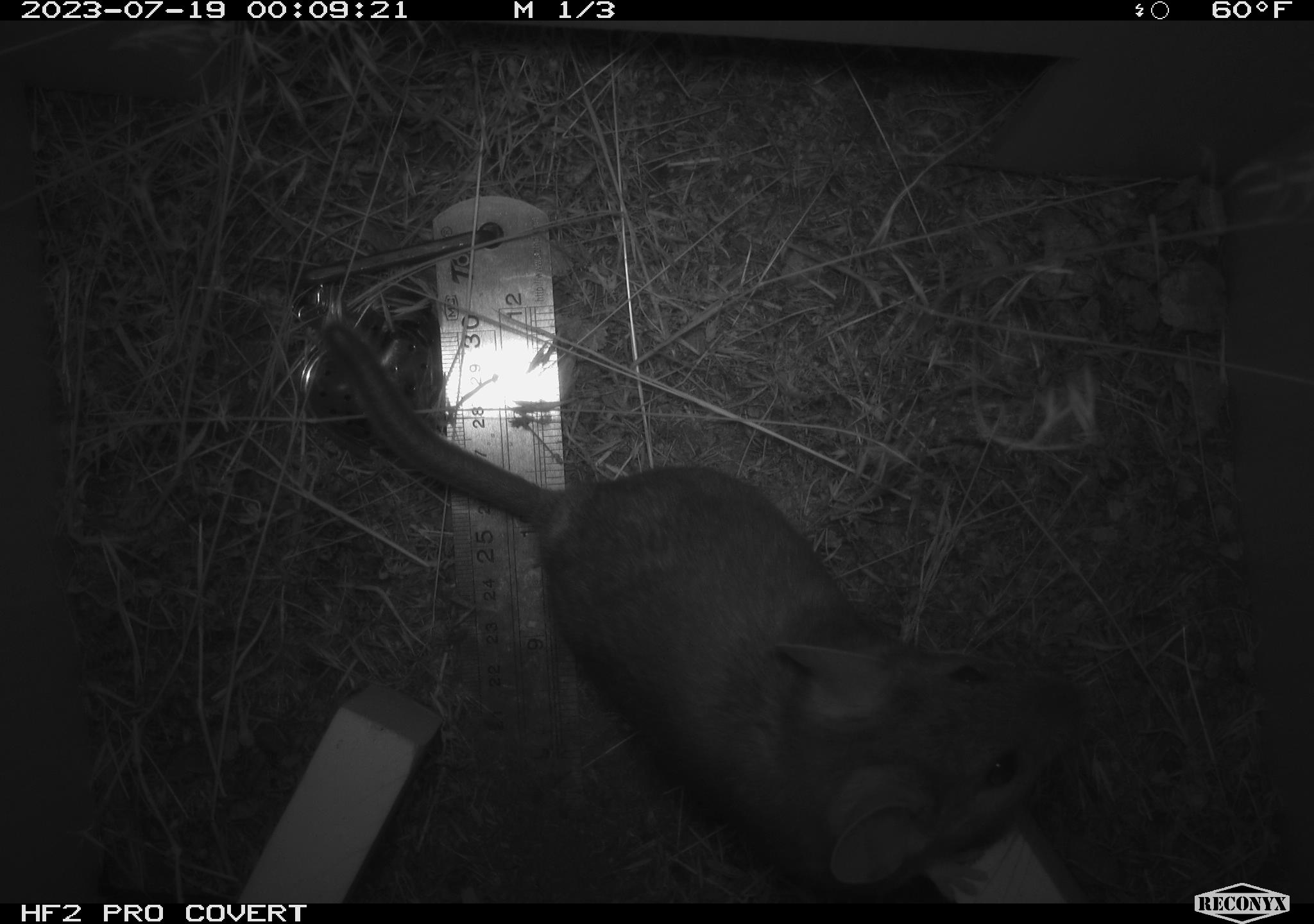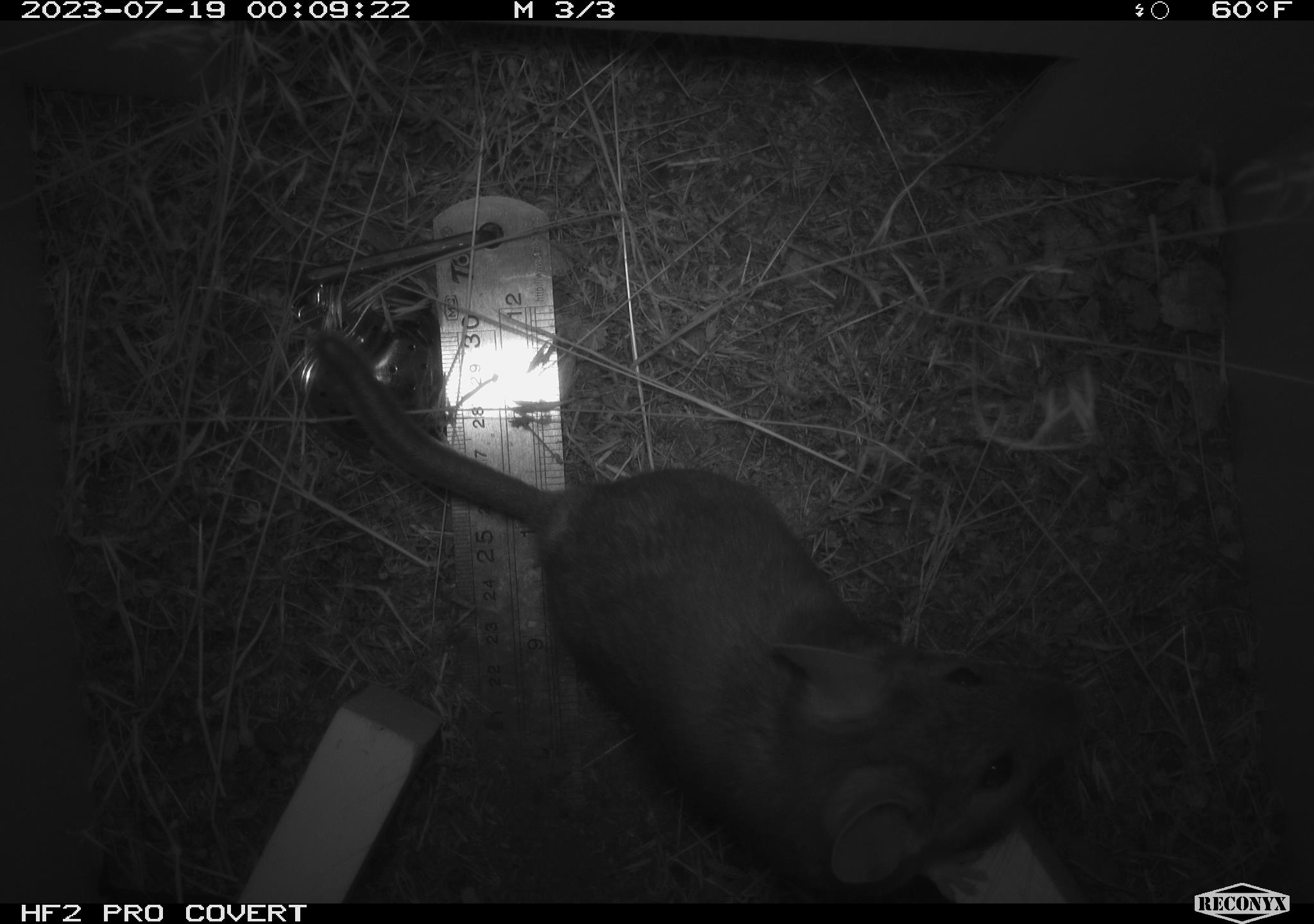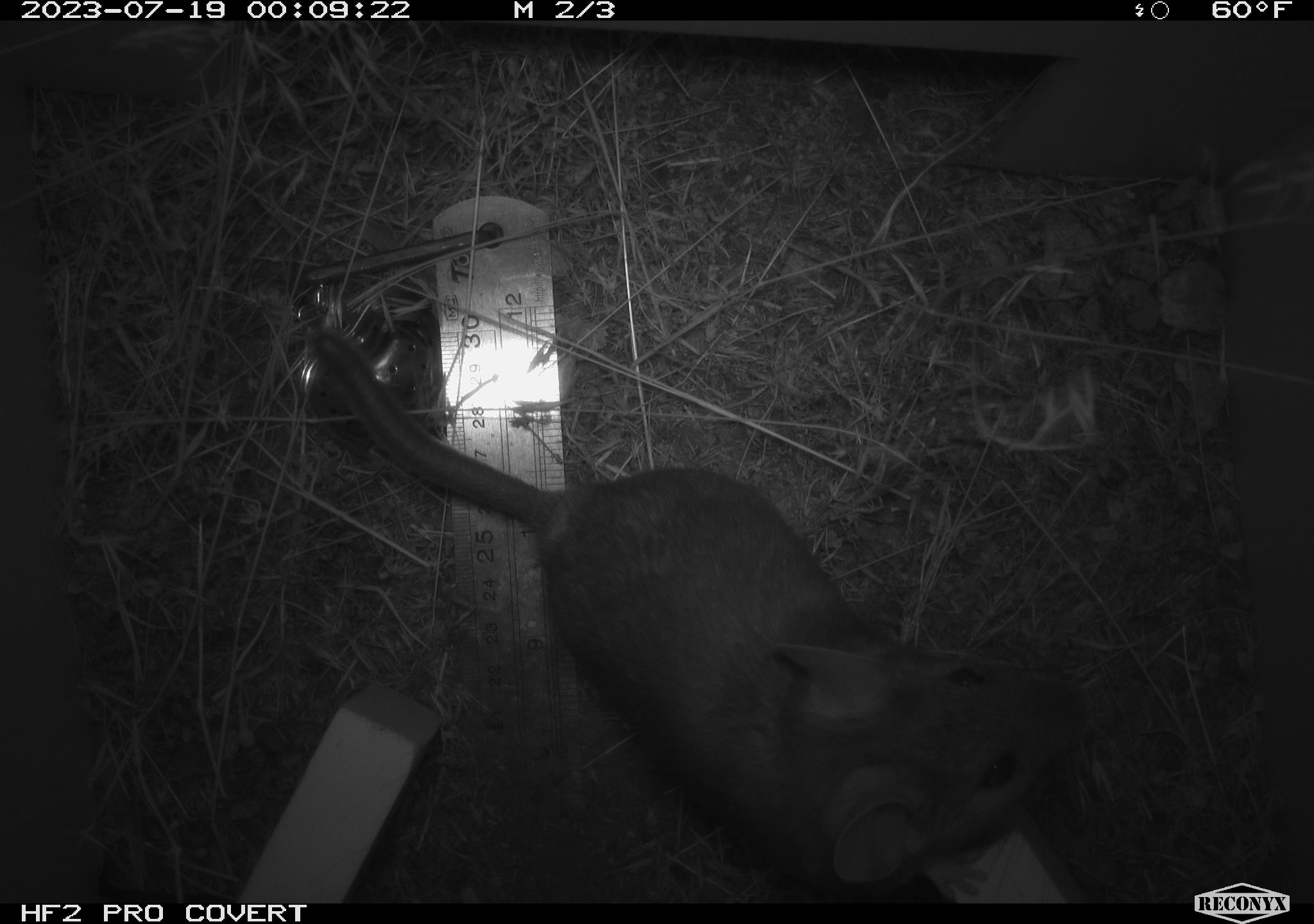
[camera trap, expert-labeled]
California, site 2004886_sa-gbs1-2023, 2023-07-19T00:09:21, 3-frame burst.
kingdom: Animalia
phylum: Chordata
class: Mammalia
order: Rodentia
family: Cricetidae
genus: Neotoma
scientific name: Neotoma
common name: pack rat or woodrat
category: neotoma species